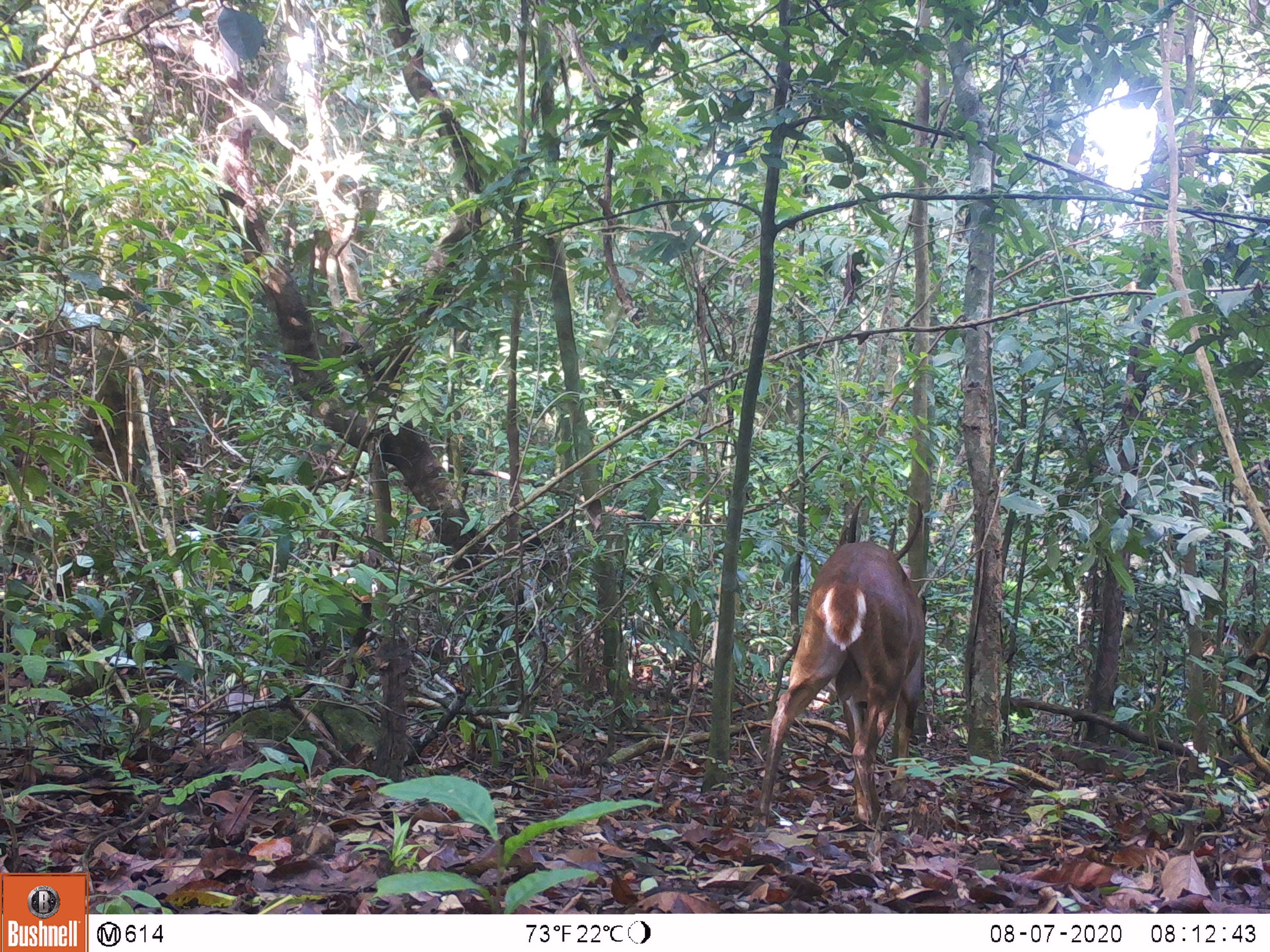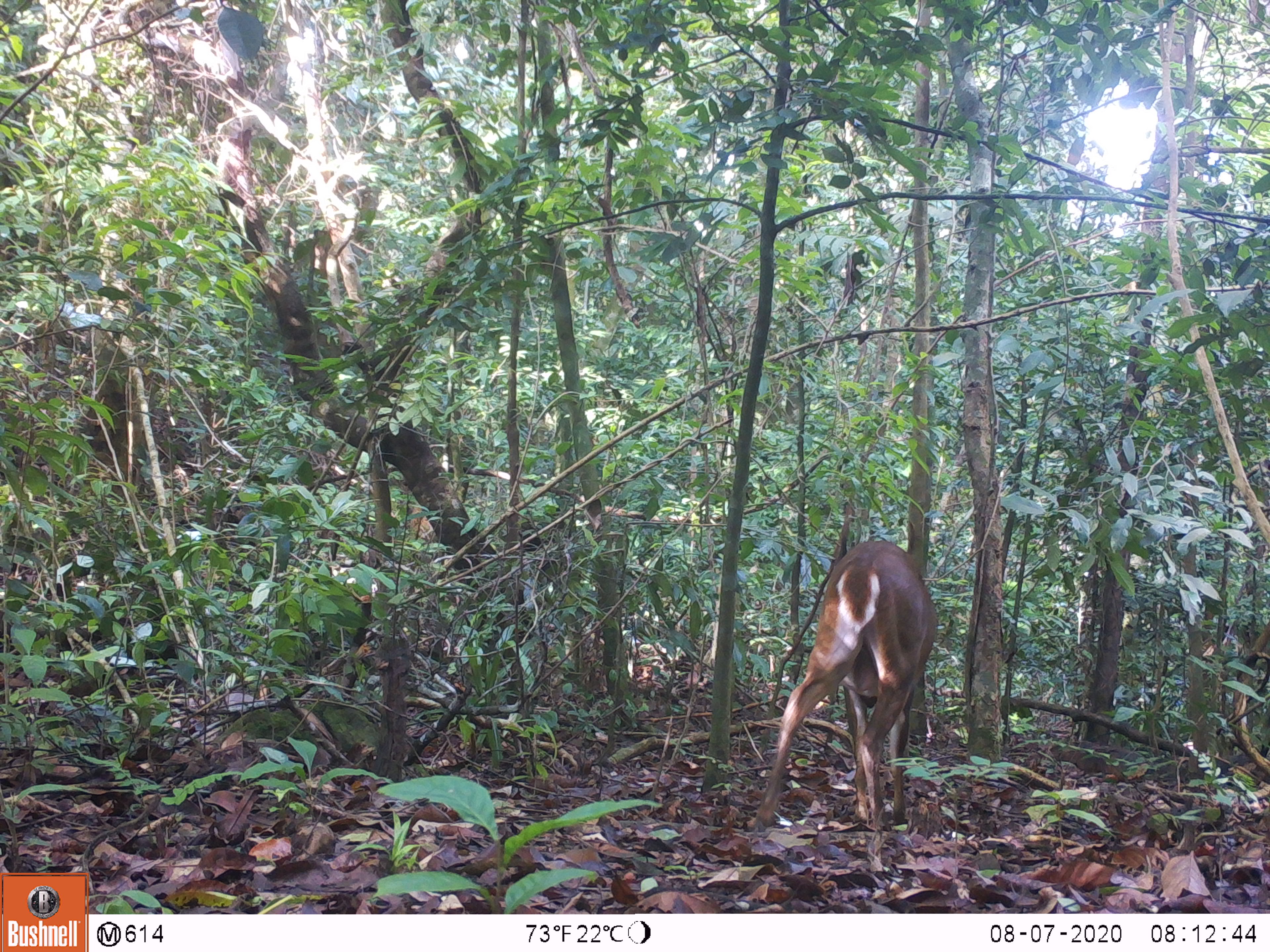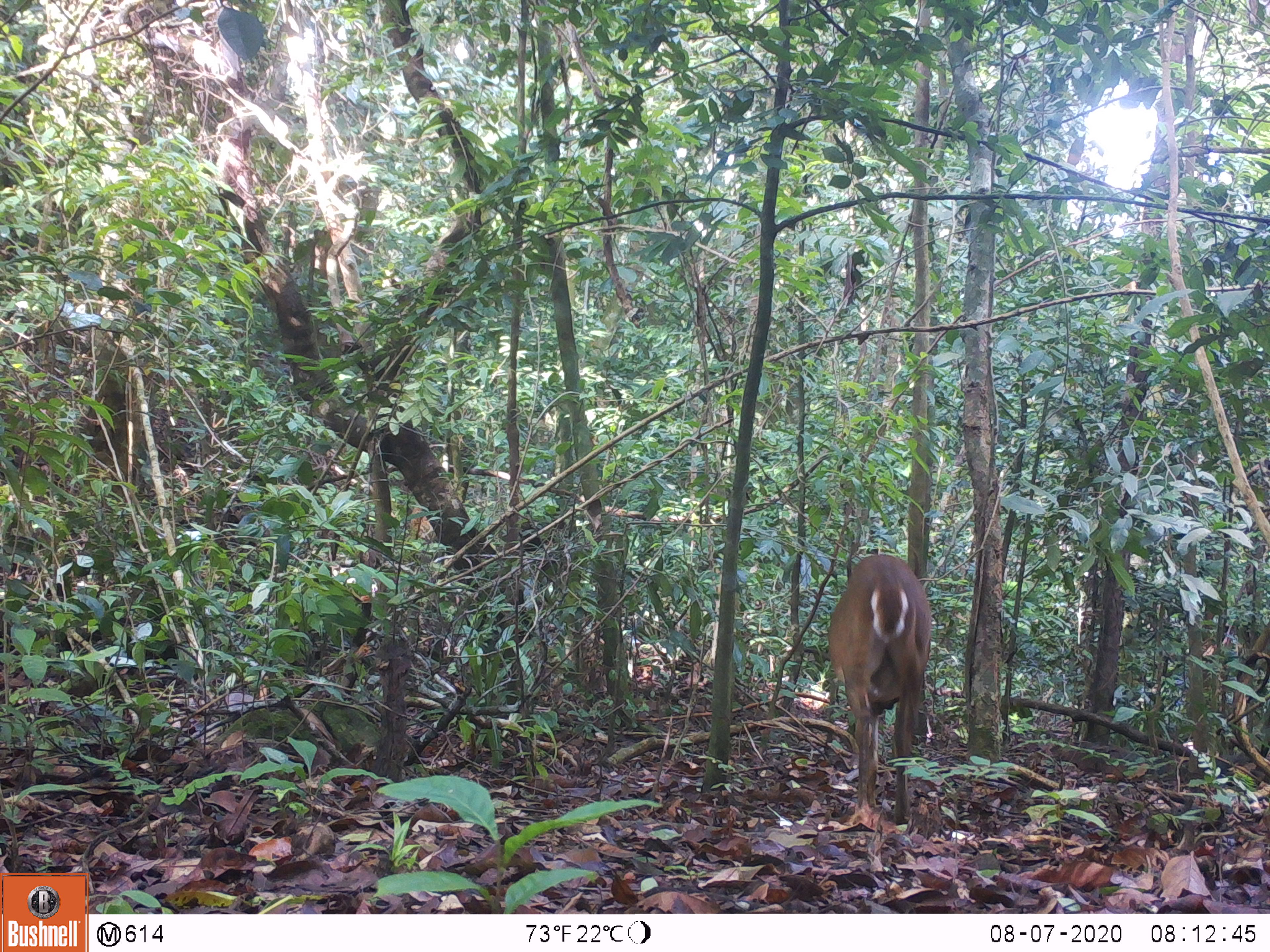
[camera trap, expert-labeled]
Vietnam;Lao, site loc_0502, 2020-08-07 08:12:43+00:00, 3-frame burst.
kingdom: Animalia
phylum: Chordata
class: Mammalia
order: Artiodactyla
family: Cervidae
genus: Muntiacus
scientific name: Muntiacus vuquangensis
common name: large-antlered muntjac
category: large antlered muntjac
Large antlered muntjac (large-antlered muntjac) (Muntiacus vuquangensis). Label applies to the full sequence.